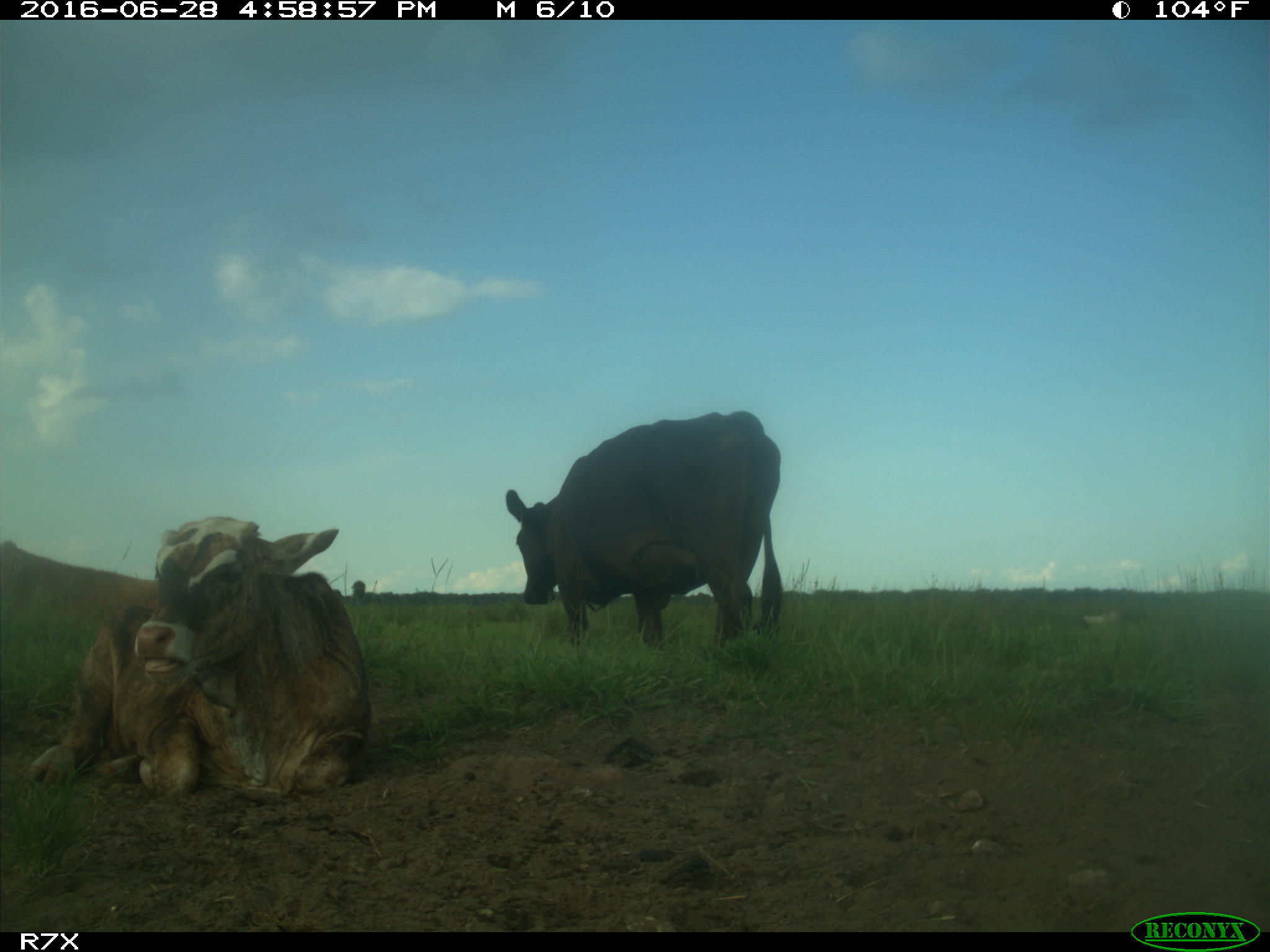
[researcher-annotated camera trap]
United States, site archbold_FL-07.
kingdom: Animalia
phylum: Chordata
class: Mammalia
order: Artiodactyla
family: Bovidae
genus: Bos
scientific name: Bos taurus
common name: domestic cow